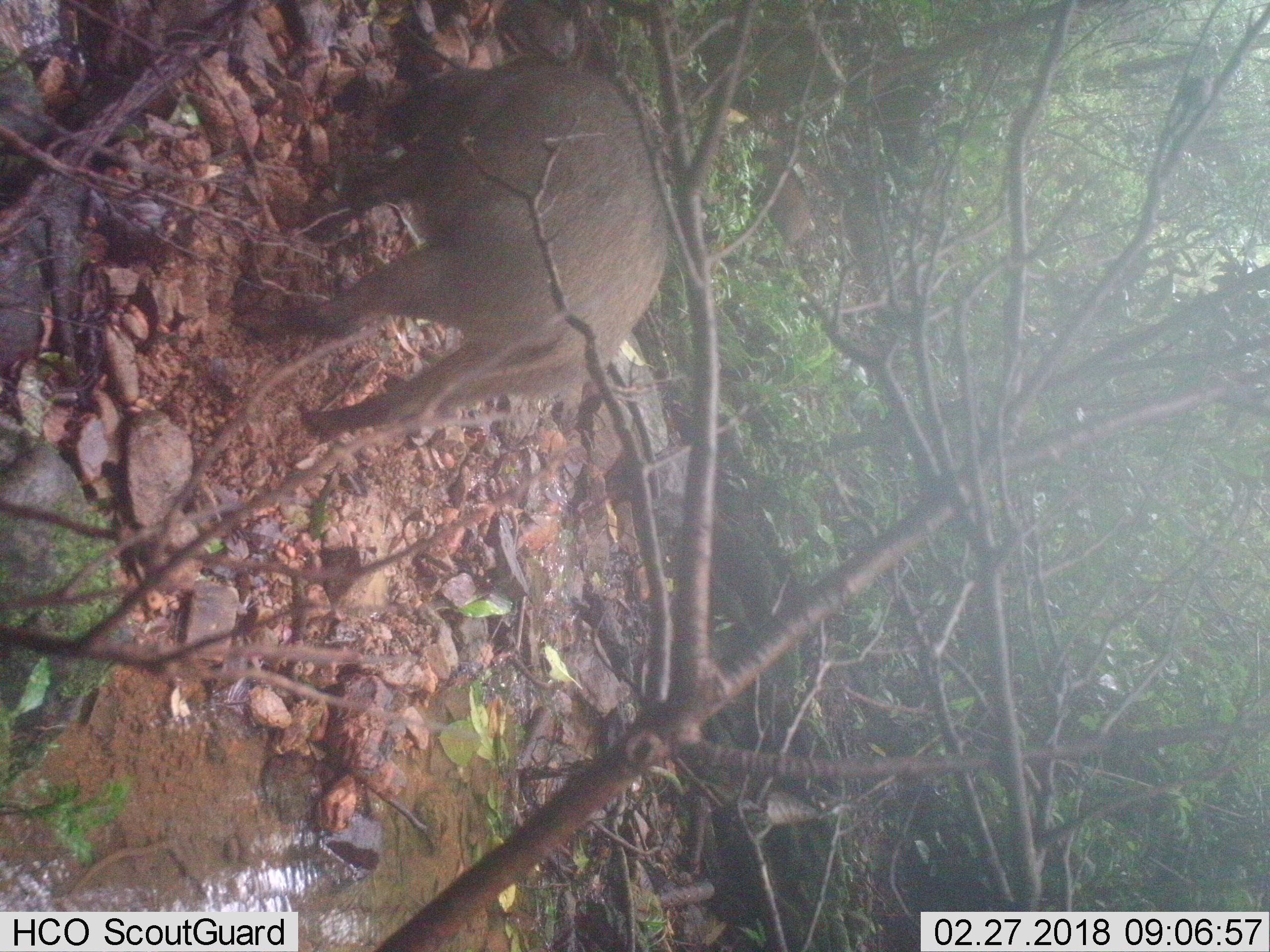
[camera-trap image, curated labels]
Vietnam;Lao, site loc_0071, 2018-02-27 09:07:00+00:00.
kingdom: Animalia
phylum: Chordata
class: Mammalia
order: Artiodactyla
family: Suidae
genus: Sus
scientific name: Sus scrofa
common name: eurasian wild pig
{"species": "eurasian wild pig (Sus scrofa)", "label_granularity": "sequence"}